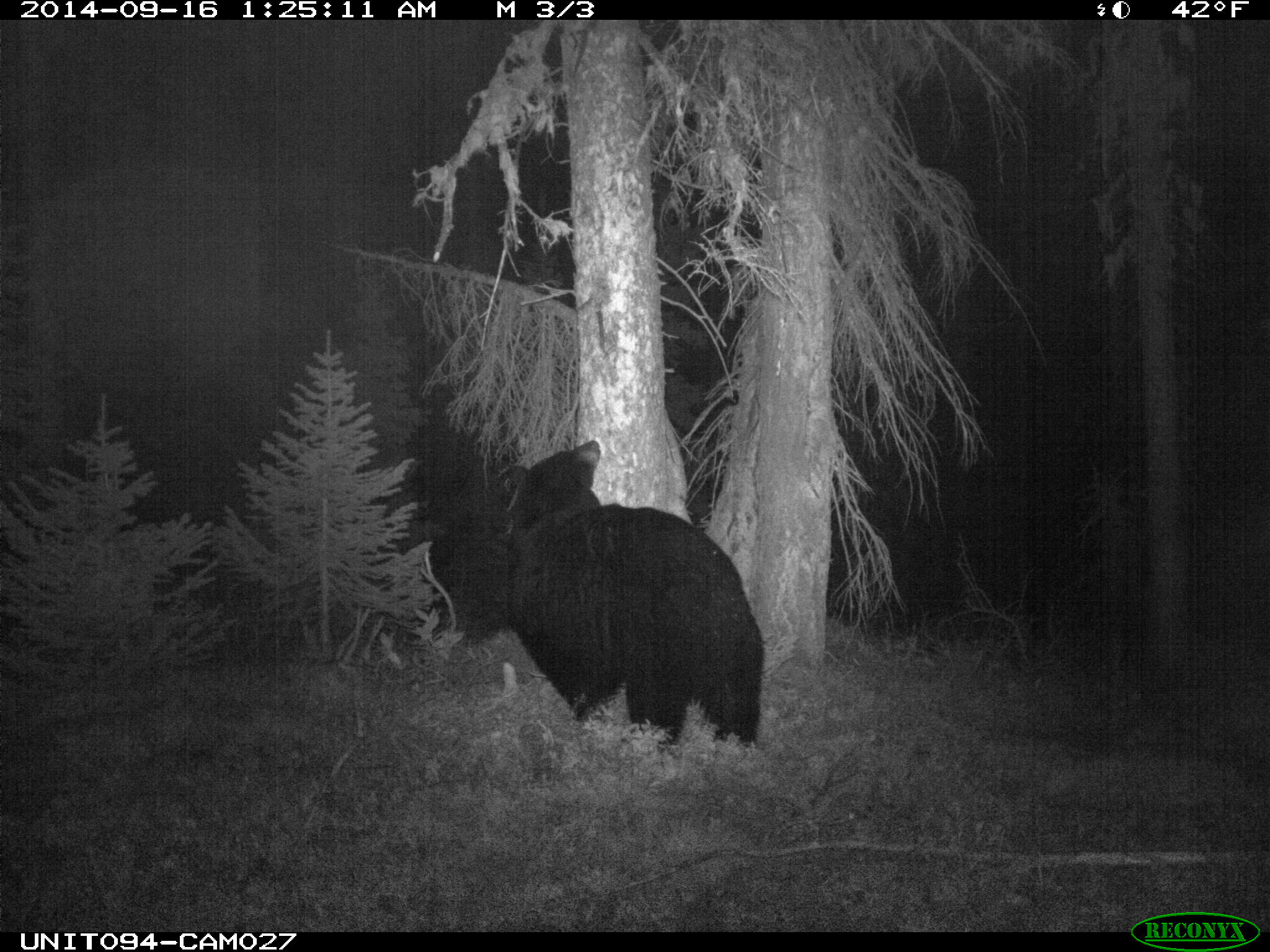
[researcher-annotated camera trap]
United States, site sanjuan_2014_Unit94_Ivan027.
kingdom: Animalia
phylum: Chordata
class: Mammalia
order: Carnivora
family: Ursidae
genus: Ursus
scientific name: Ursus americanus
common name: american black bear